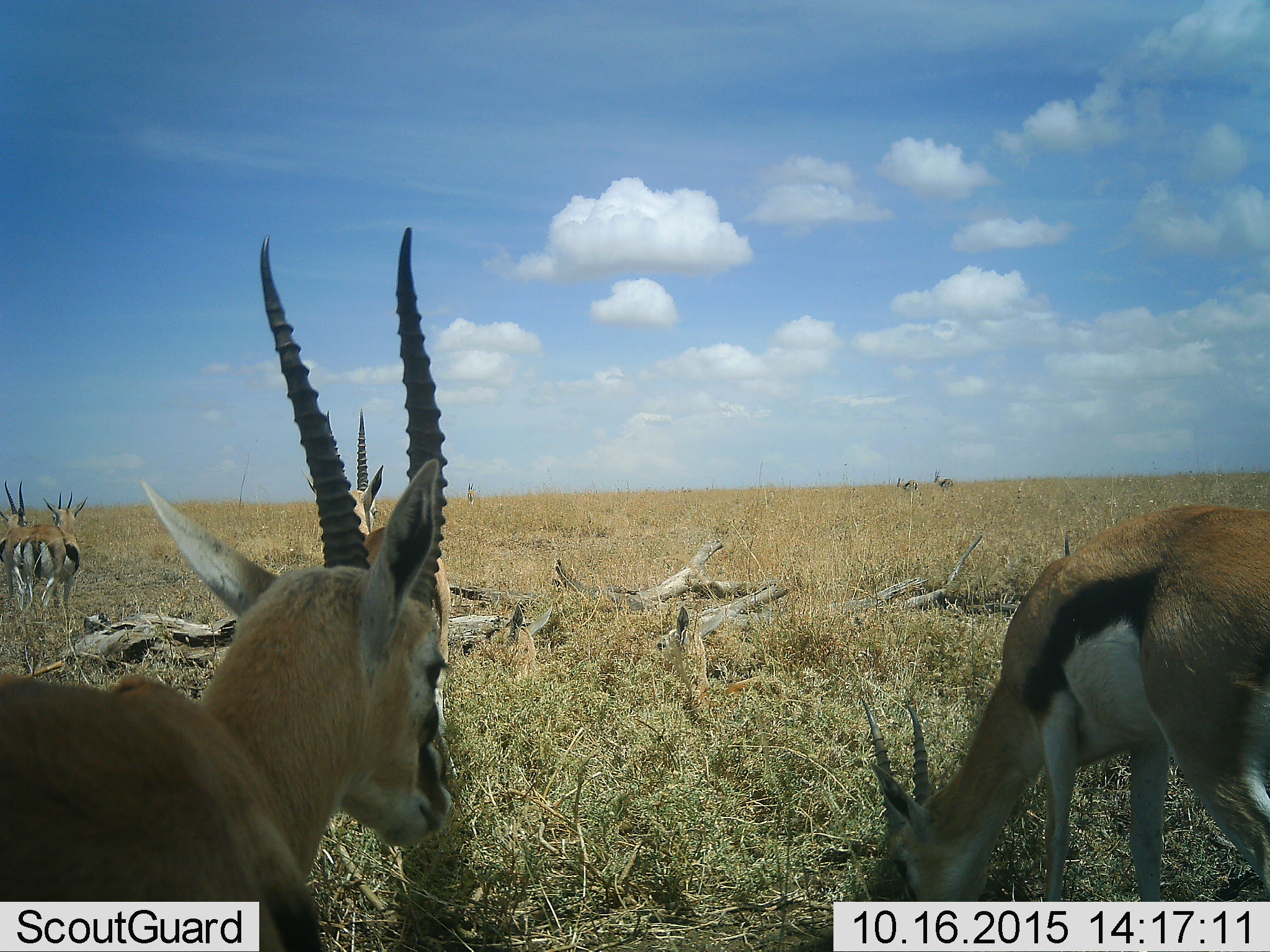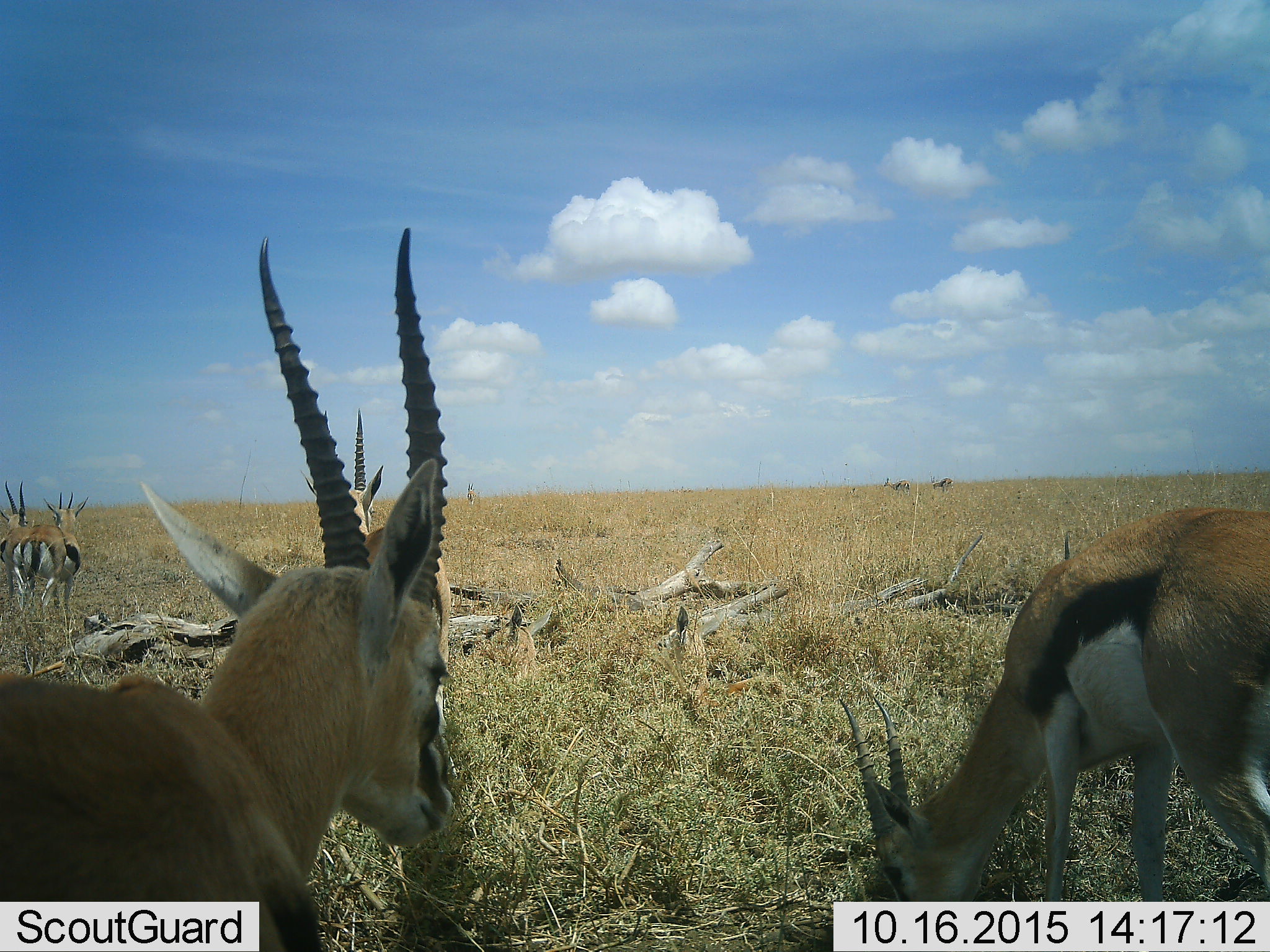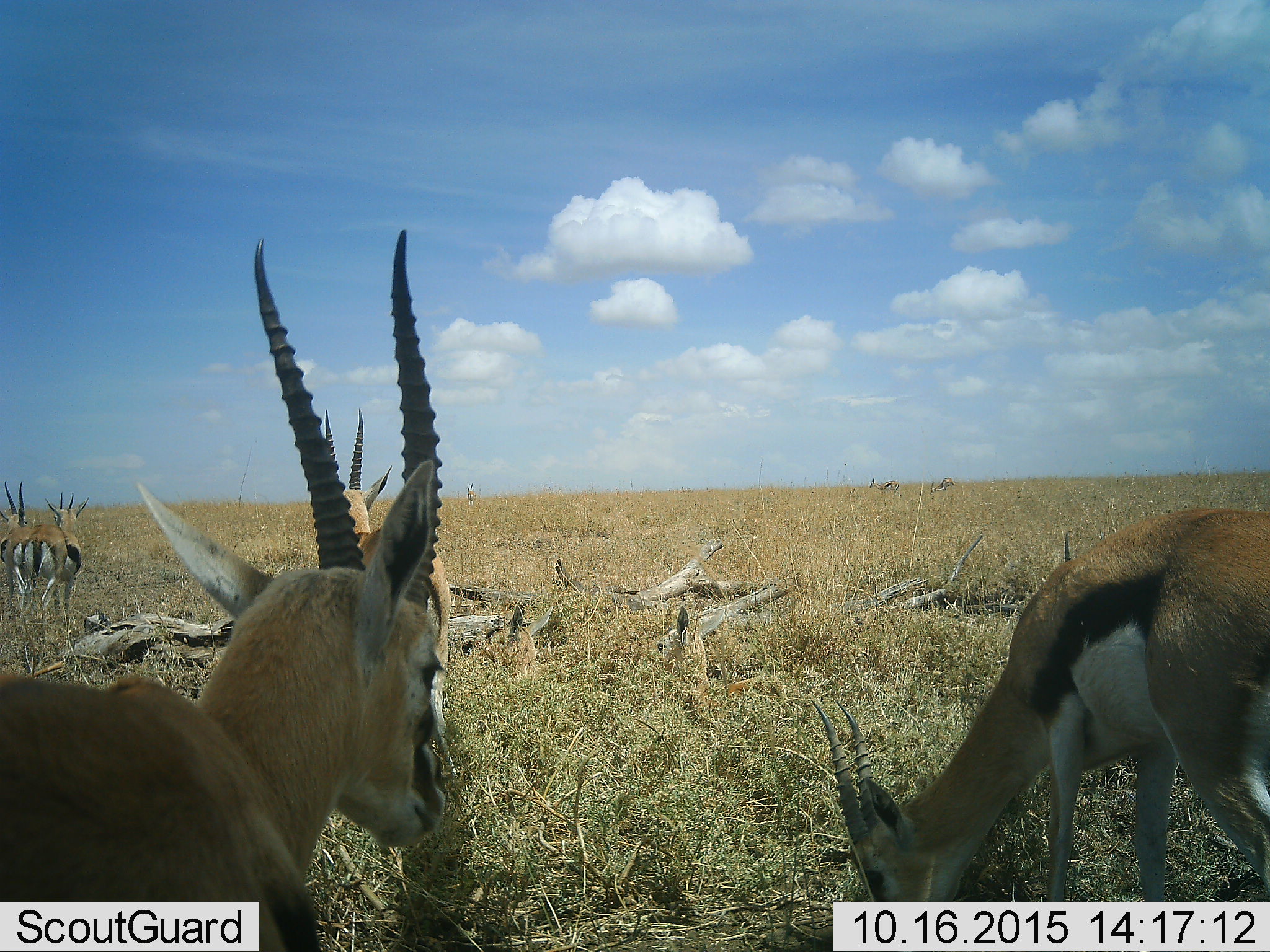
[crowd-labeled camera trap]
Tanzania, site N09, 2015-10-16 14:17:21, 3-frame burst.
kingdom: Animalia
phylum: Chordata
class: Mammalia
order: Artiodactyla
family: Bovidae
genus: Eudorcas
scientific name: Eudorcas thomsonii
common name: thomson's gazelle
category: gazellethomsons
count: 6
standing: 50%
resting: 17%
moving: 33%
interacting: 0%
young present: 0%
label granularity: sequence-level